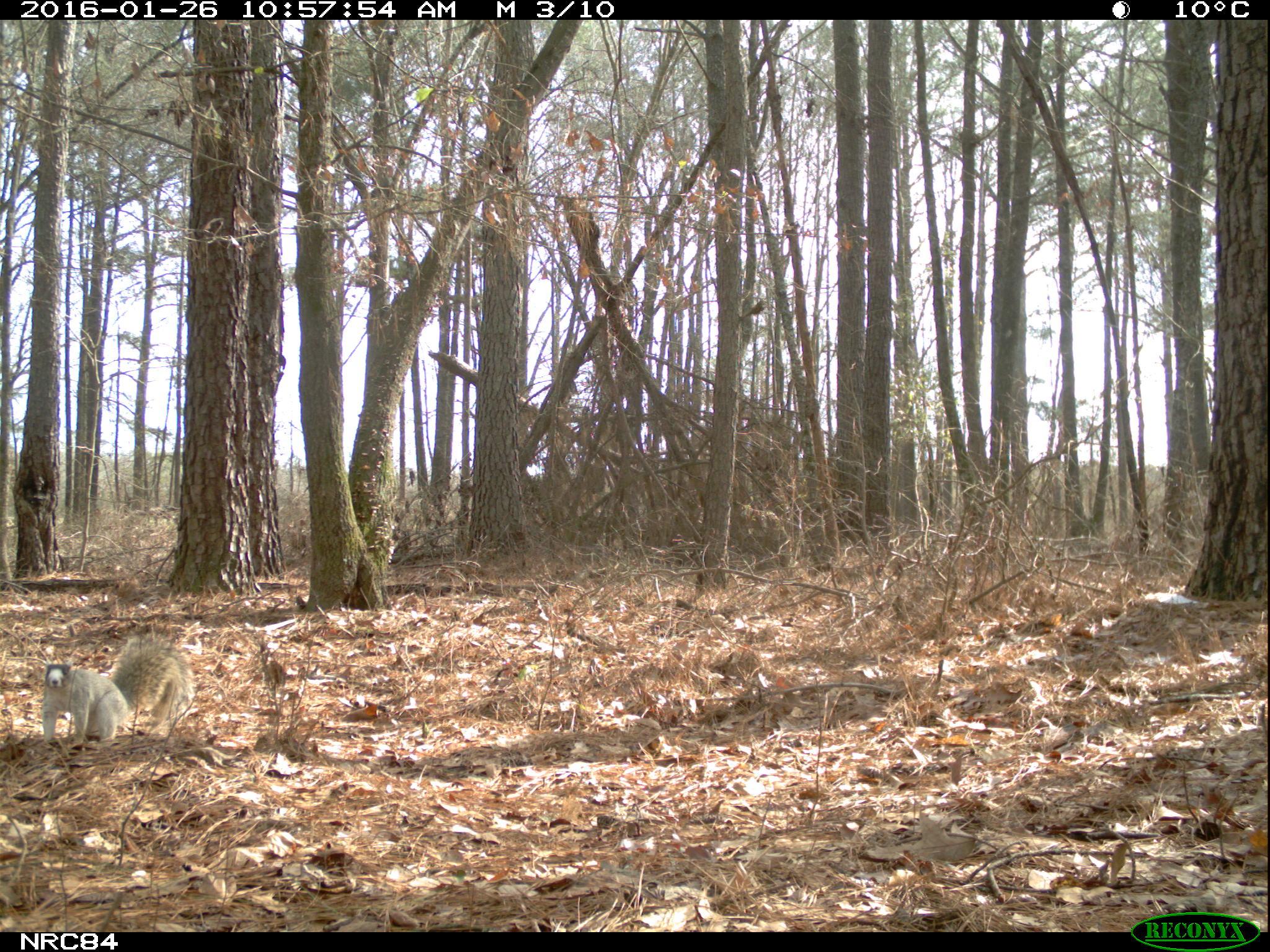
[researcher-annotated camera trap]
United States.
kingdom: Animalia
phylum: Chordata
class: Mammalia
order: Rodentia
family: Sciuridae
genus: Sciurus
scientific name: Sciurus niger cinereus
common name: eastern fox squirrel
Eastern Fox Squirrel (Sciurus niger cinereus).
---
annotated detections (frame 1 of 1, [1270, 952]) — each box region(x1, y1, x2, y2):
Eastern Fox Squirrel: region(33, 623, 199, 748)